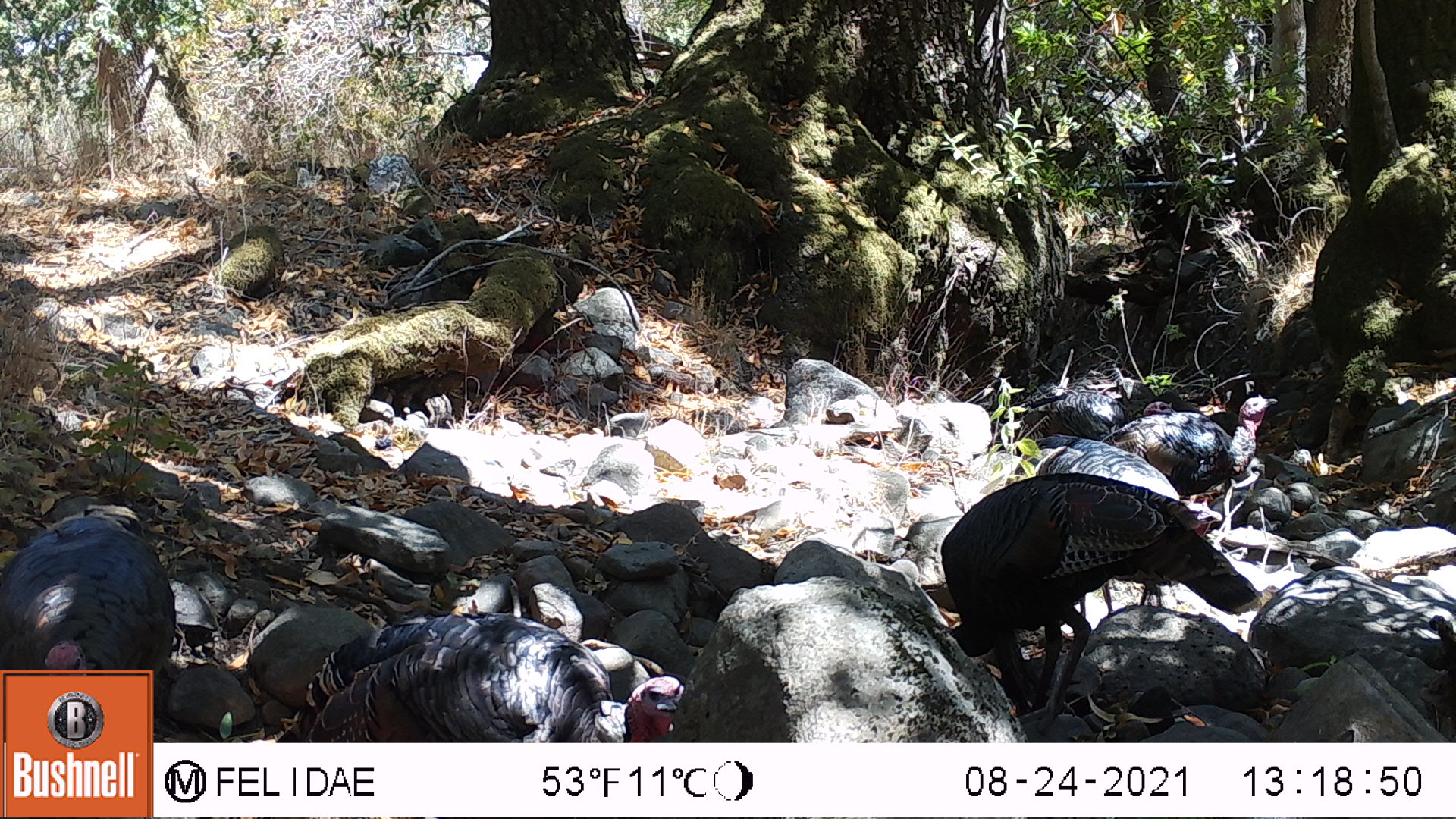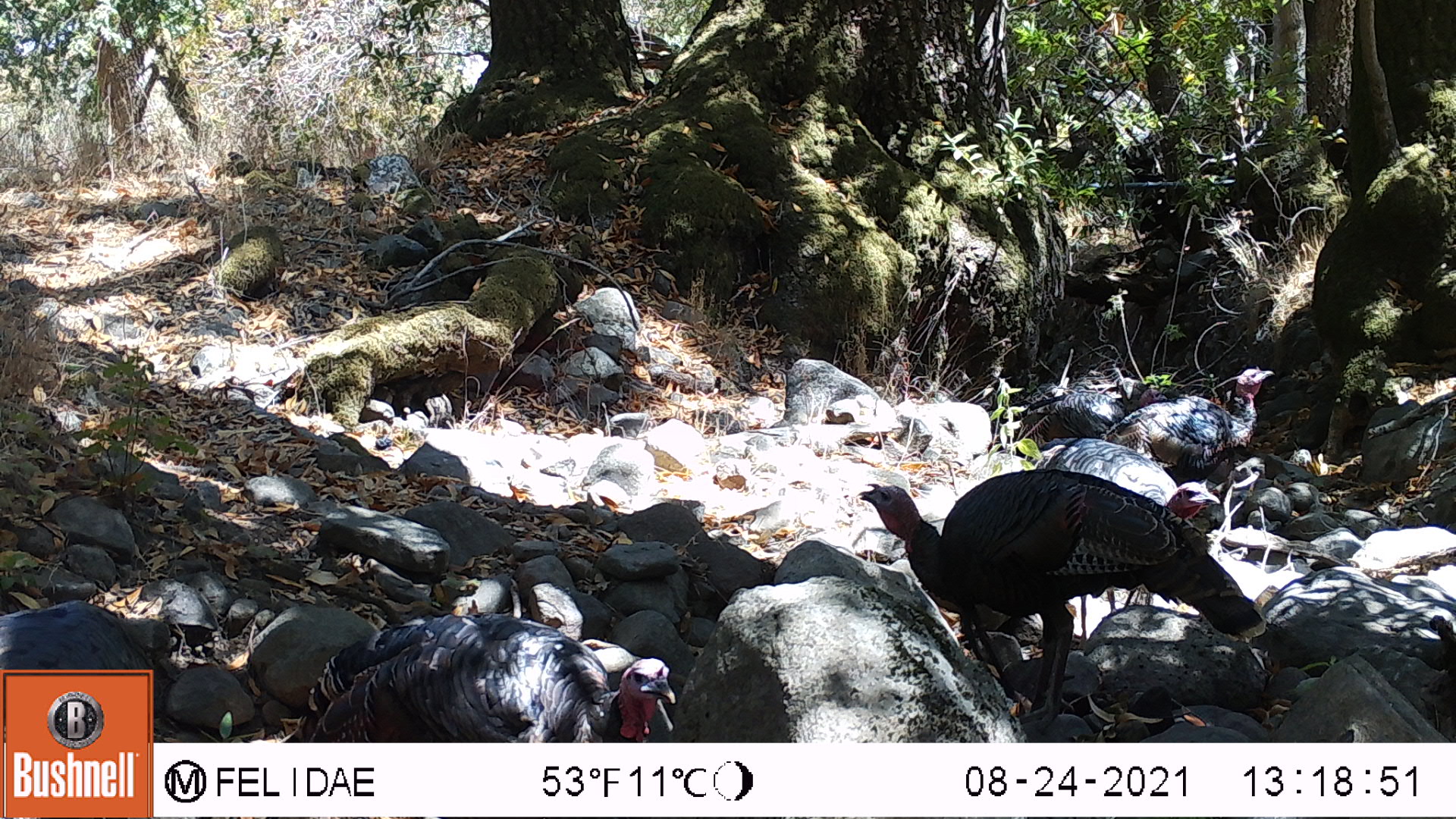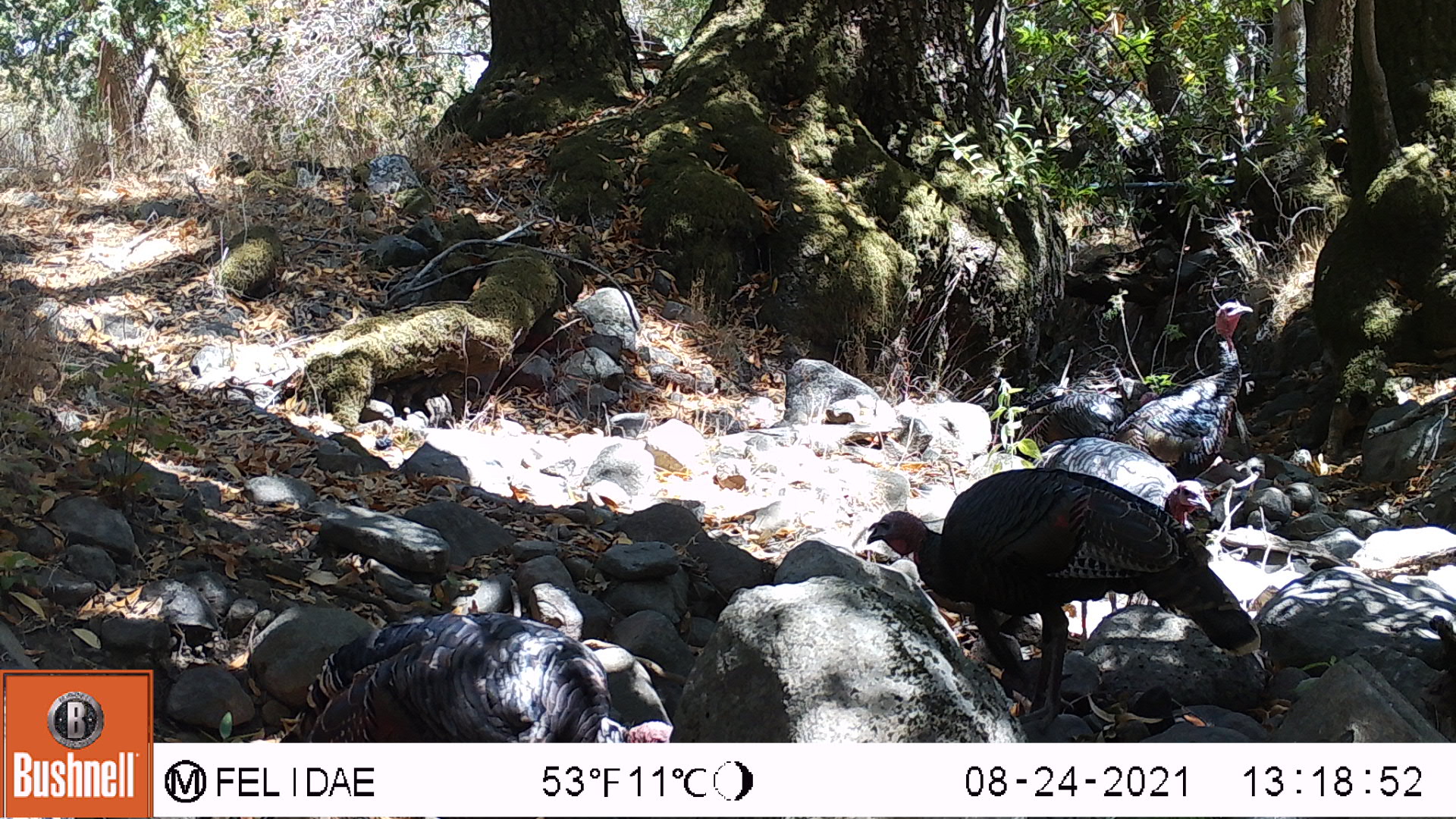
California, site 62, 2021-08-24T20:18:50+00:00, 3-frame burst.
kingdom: Animalia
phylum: Chordata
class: Aves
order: Galliformes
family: Phasianidae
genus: Meleagris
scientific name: Meleagris gallopavo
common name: turkey